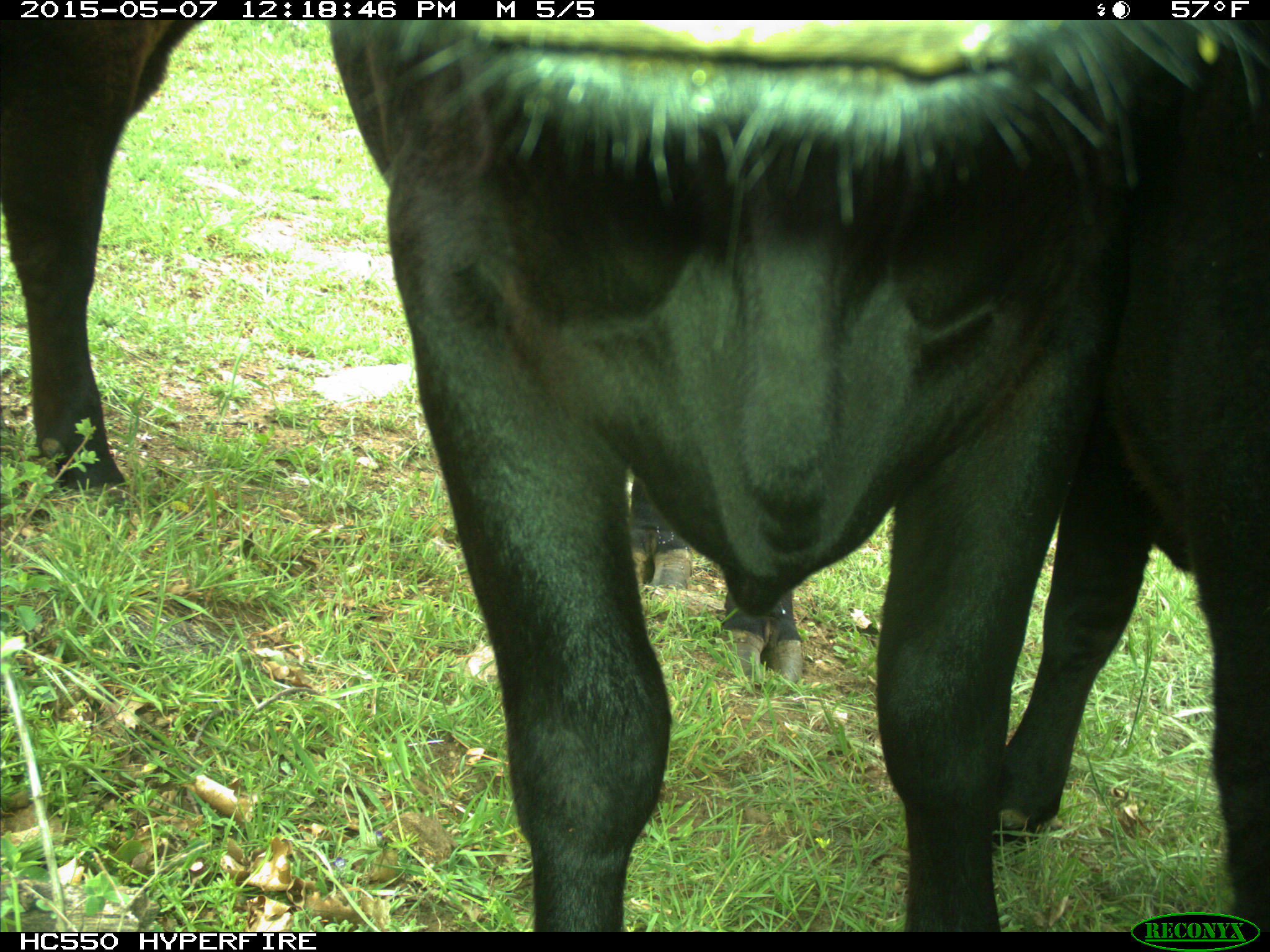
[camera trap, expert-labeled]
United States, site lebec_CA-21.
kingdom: Animalia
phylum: Chordata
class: Mammalia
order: Artiodactyla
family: Bovidae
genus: Bos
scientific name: Bos taurus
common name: domestic cow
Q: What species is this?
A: Bos taurus (domestic cow).